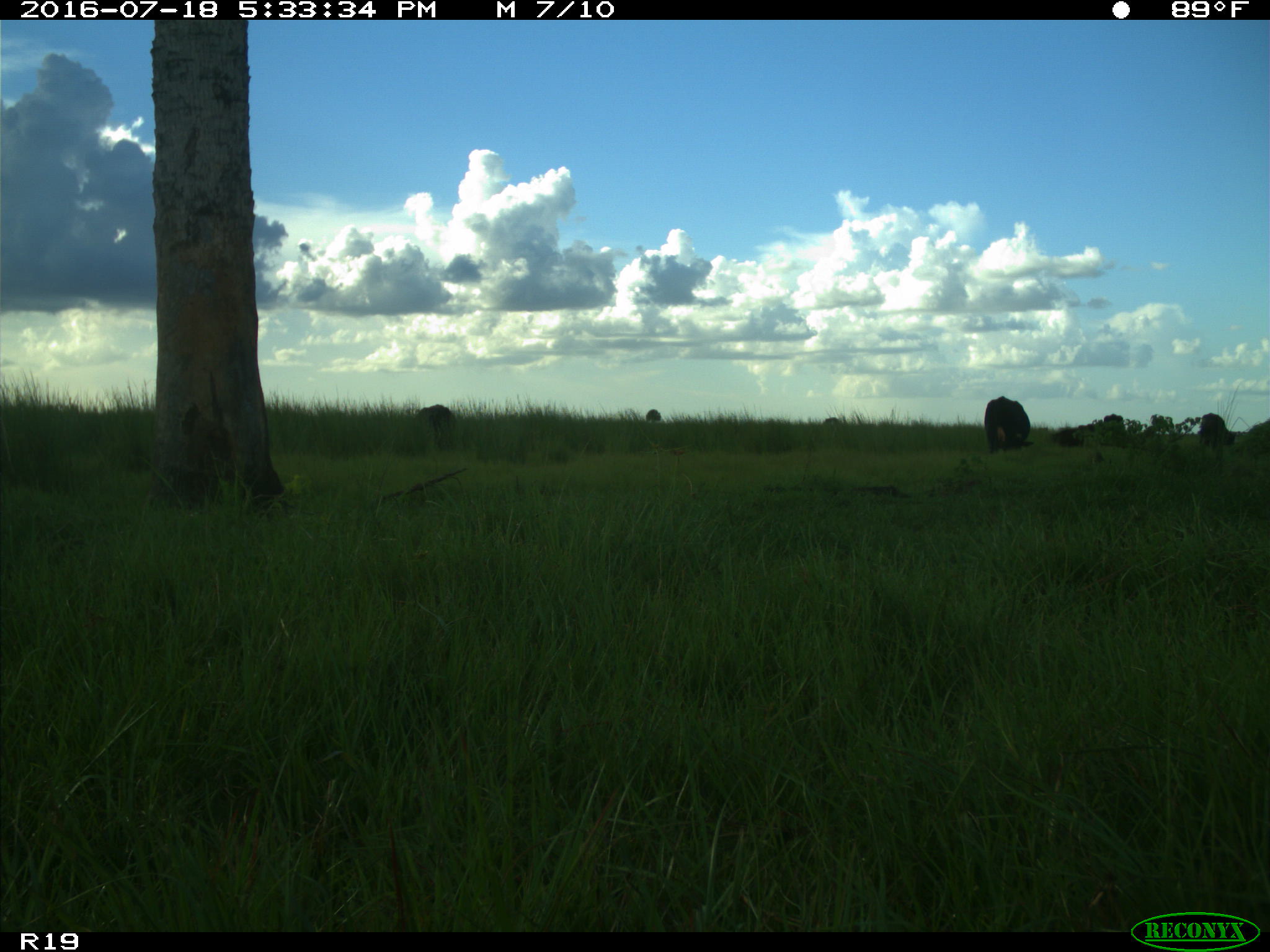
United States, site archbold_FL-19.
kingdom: Animalia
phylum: Chordata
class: Mammalia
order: Artiodactyla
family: Bovidae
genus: Bos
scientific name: Bos taurus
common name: domestic cow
Bos taurus (domestic cow).